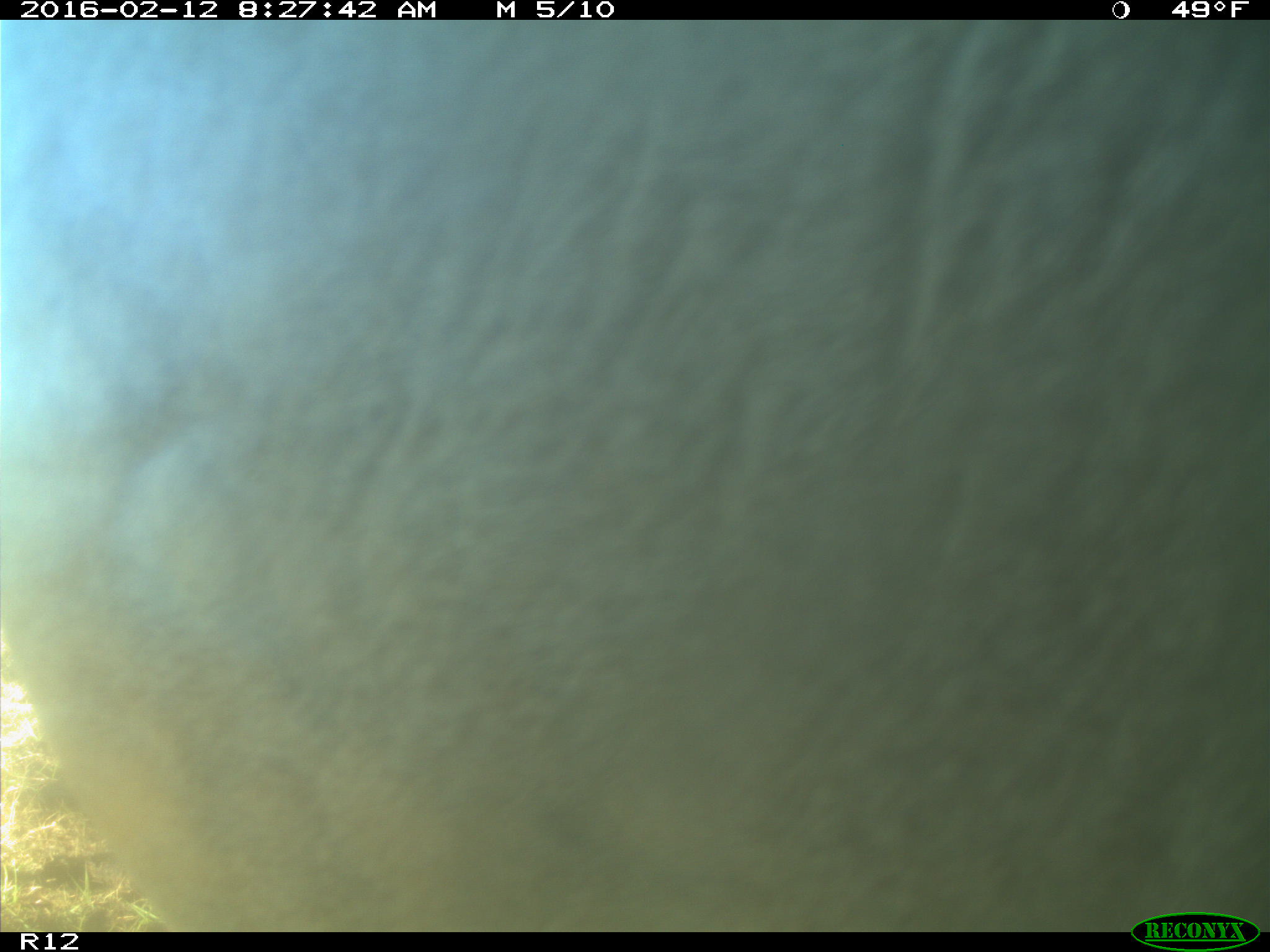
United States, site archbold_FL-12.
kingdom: Animalia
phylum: Chordata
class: Mammalia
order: Artiodactyla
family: Bovidae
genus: Bos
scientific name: Bos taurus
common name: domestic cow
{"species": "Bos taurus (domestic cow)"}